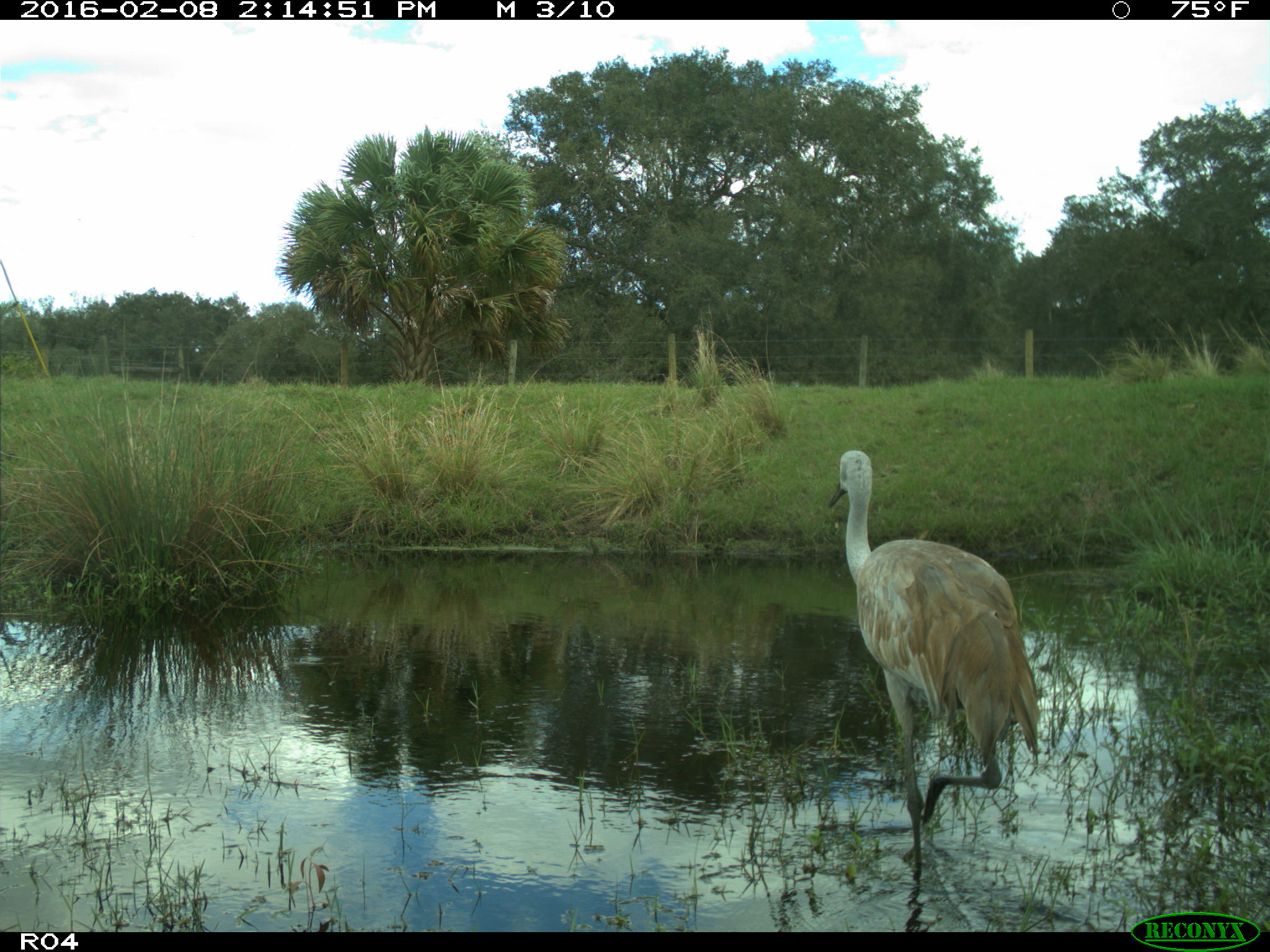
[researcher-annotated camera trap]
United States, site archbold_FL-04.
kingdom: Animalia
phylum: Chordata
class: Aves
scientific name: Aves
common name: birds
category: unidentified bird